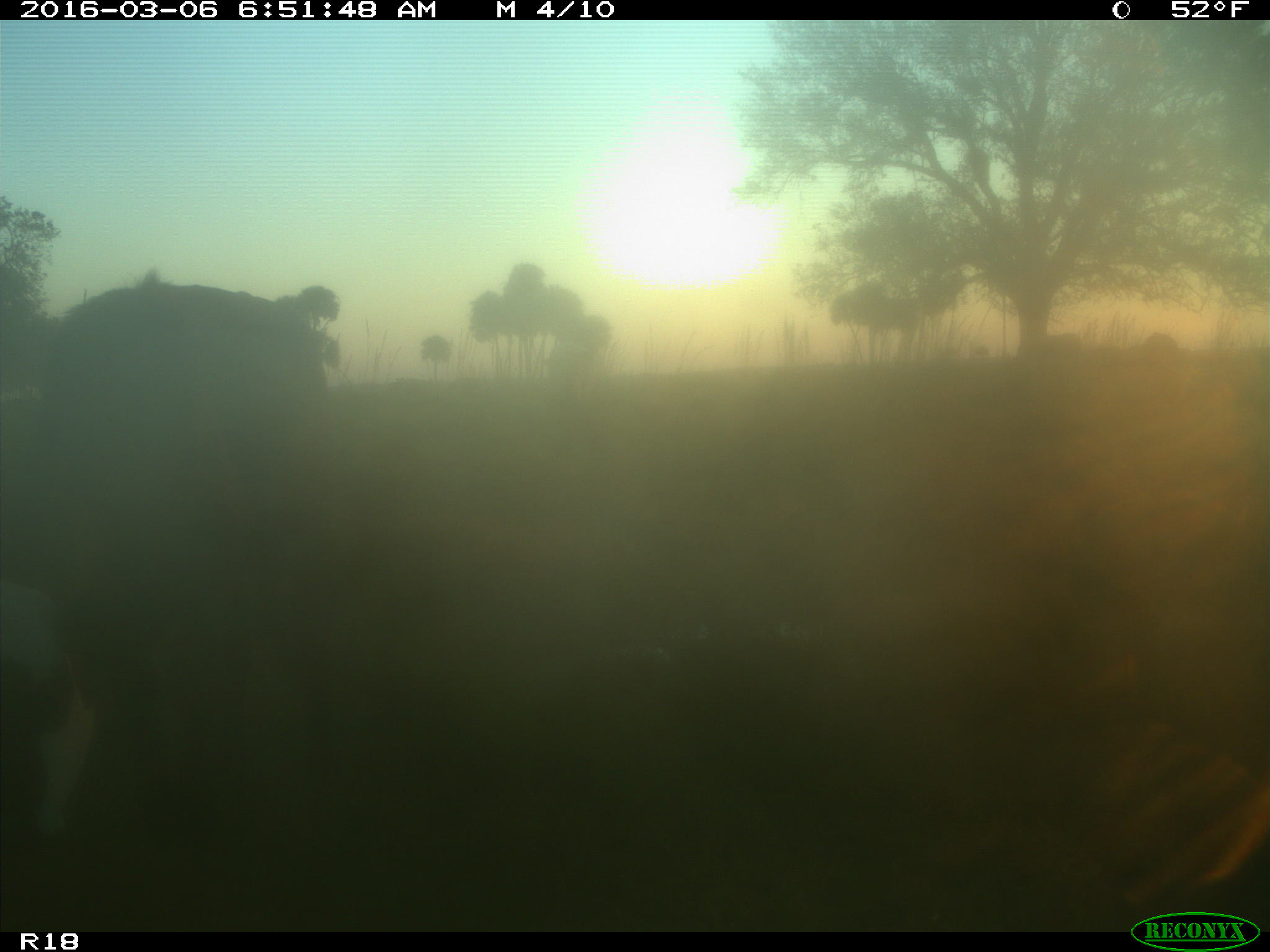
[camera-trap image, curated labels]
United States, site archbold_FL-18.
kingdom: Animalia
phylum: Chordata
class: Mammalia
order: Artiodactyla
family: Bovidae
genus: Bos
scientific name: Bos taurus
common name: domestic cow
Bos taurus (domestic cow).